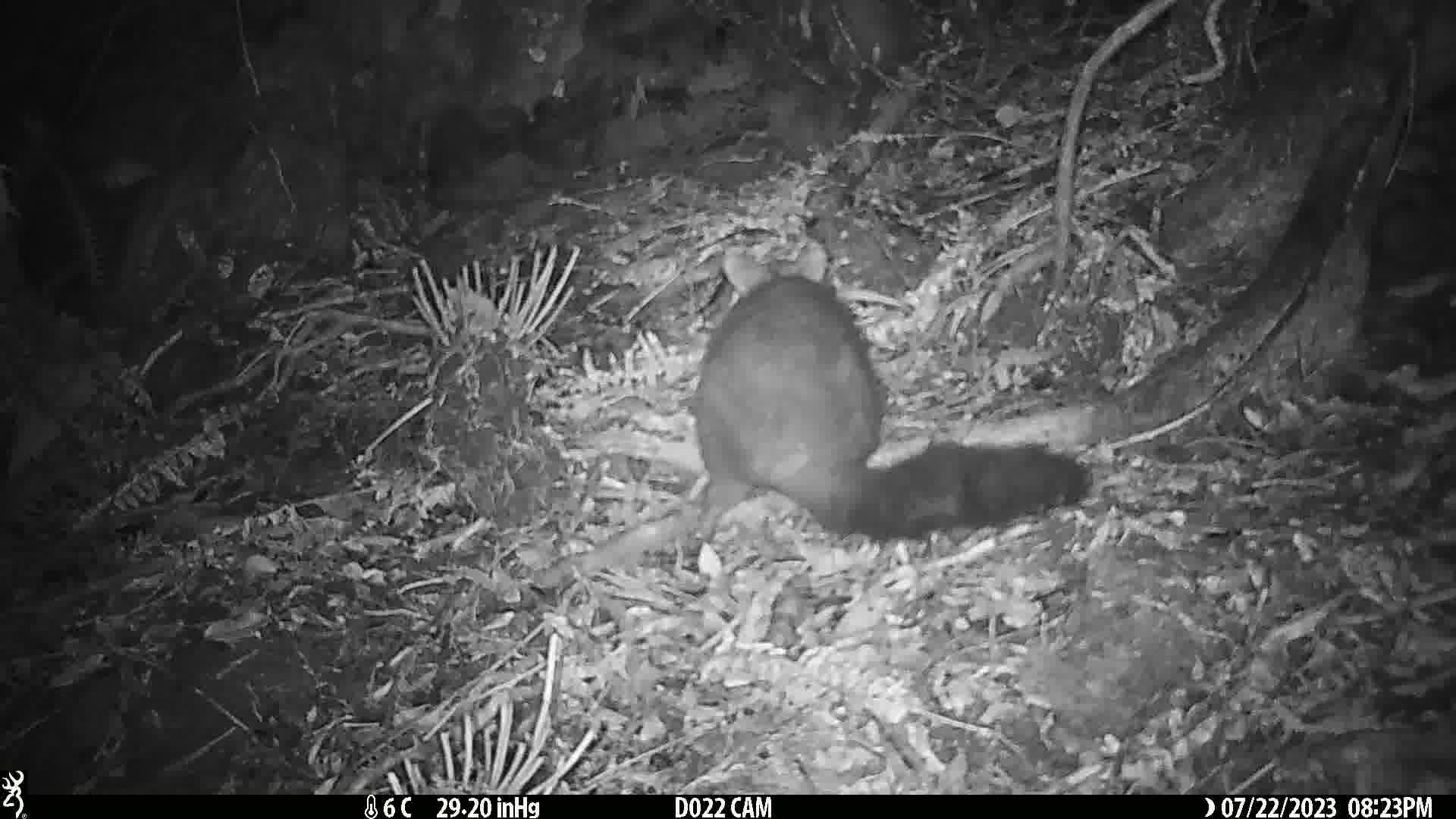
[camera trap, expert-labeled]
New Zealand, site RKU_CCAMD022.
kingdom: Animalia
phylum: Chordata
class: Mammalia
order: Diprotodontia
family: Phalangeridae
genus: Trichosurus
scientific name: Trichosurus vulpecula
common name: common brushtail possum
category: possum